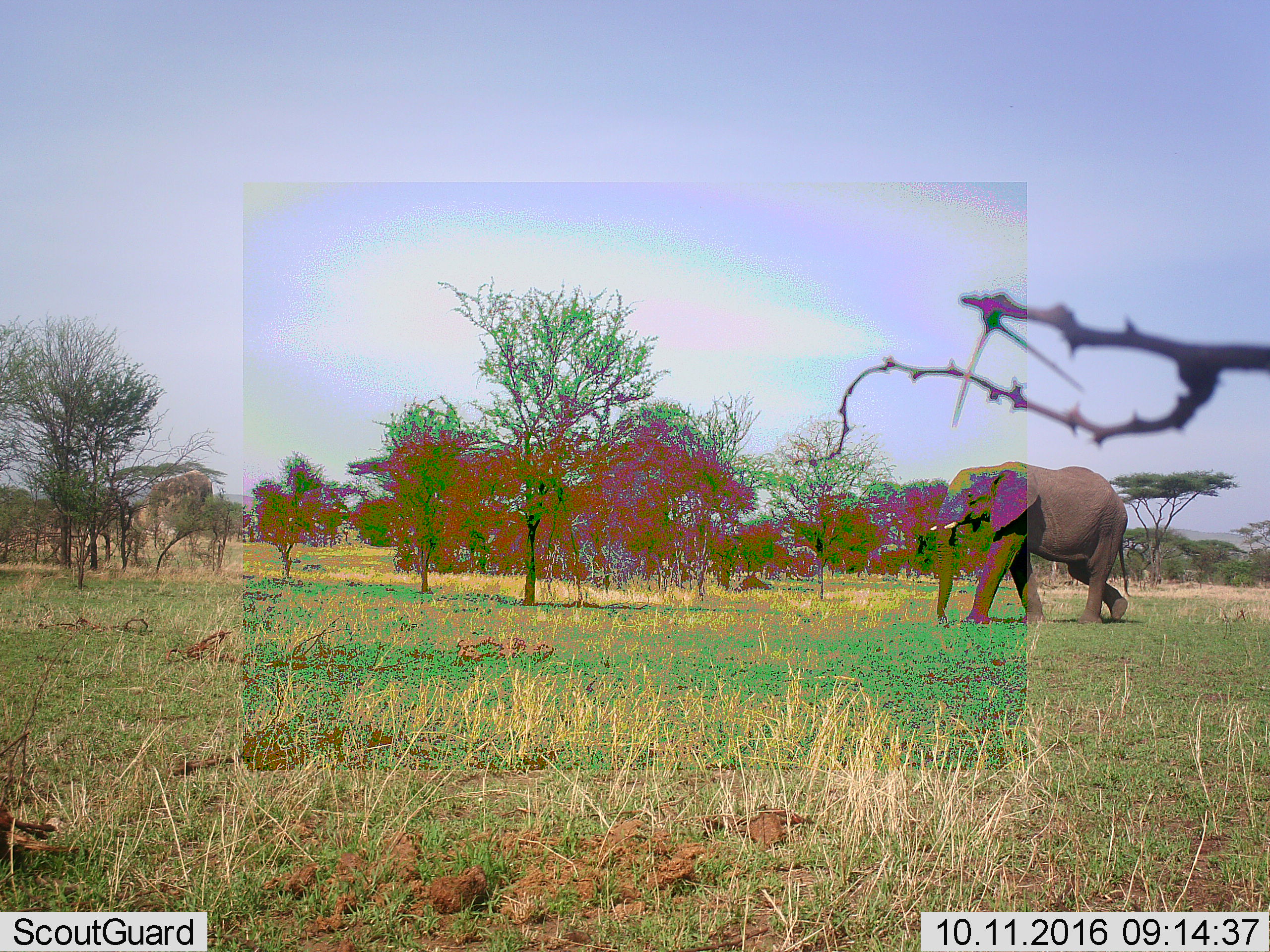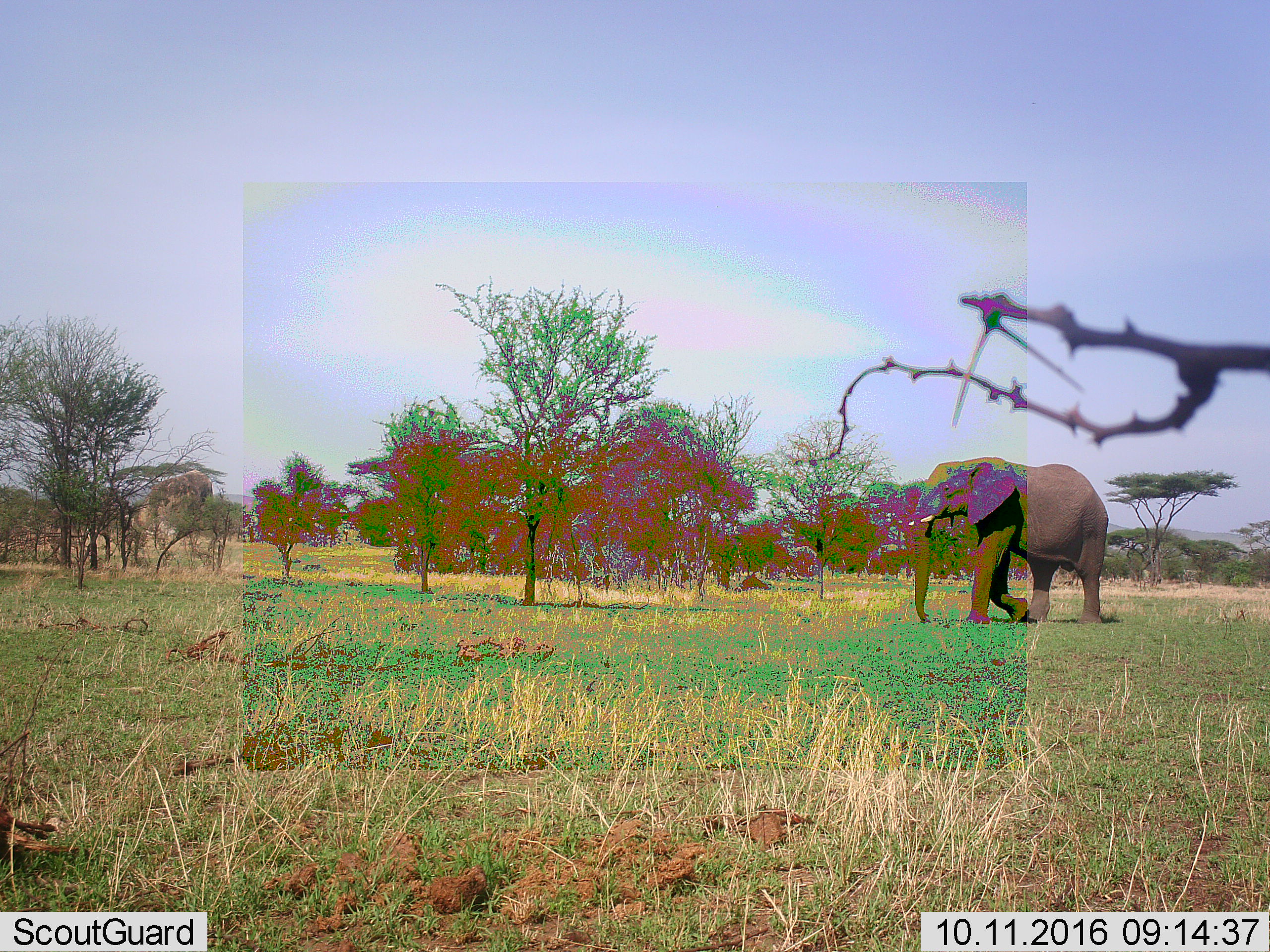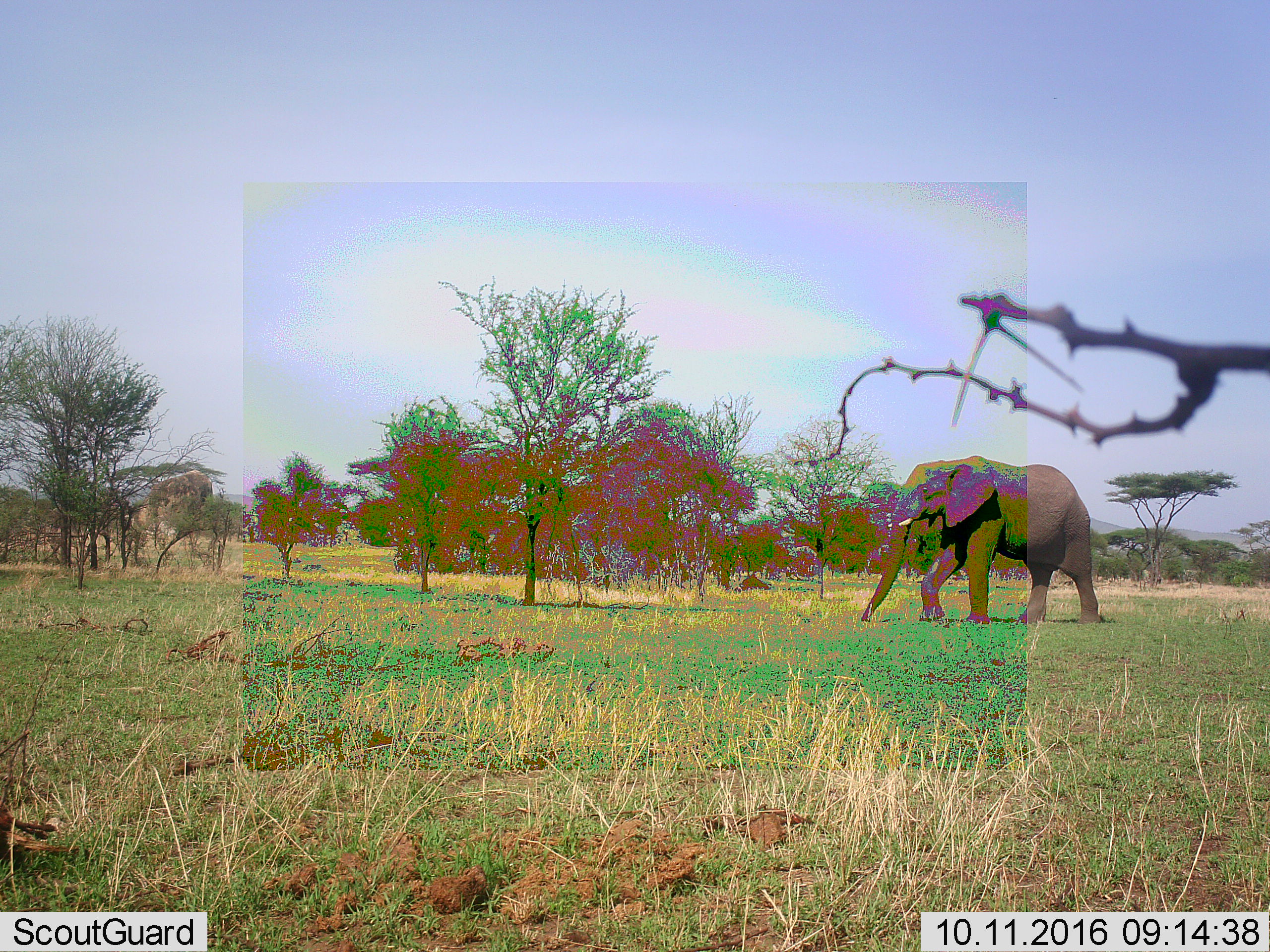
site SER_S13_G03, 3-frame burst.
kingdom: Animalia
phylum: Chordata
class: Mammalia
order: Proboscidea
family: Elephantidae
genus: Loxodonta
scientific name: Loxodonta africana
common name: african bush elephant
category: elephant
Elephant (african bush elephant) (Loxodonta africana), count 1. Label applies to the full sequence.